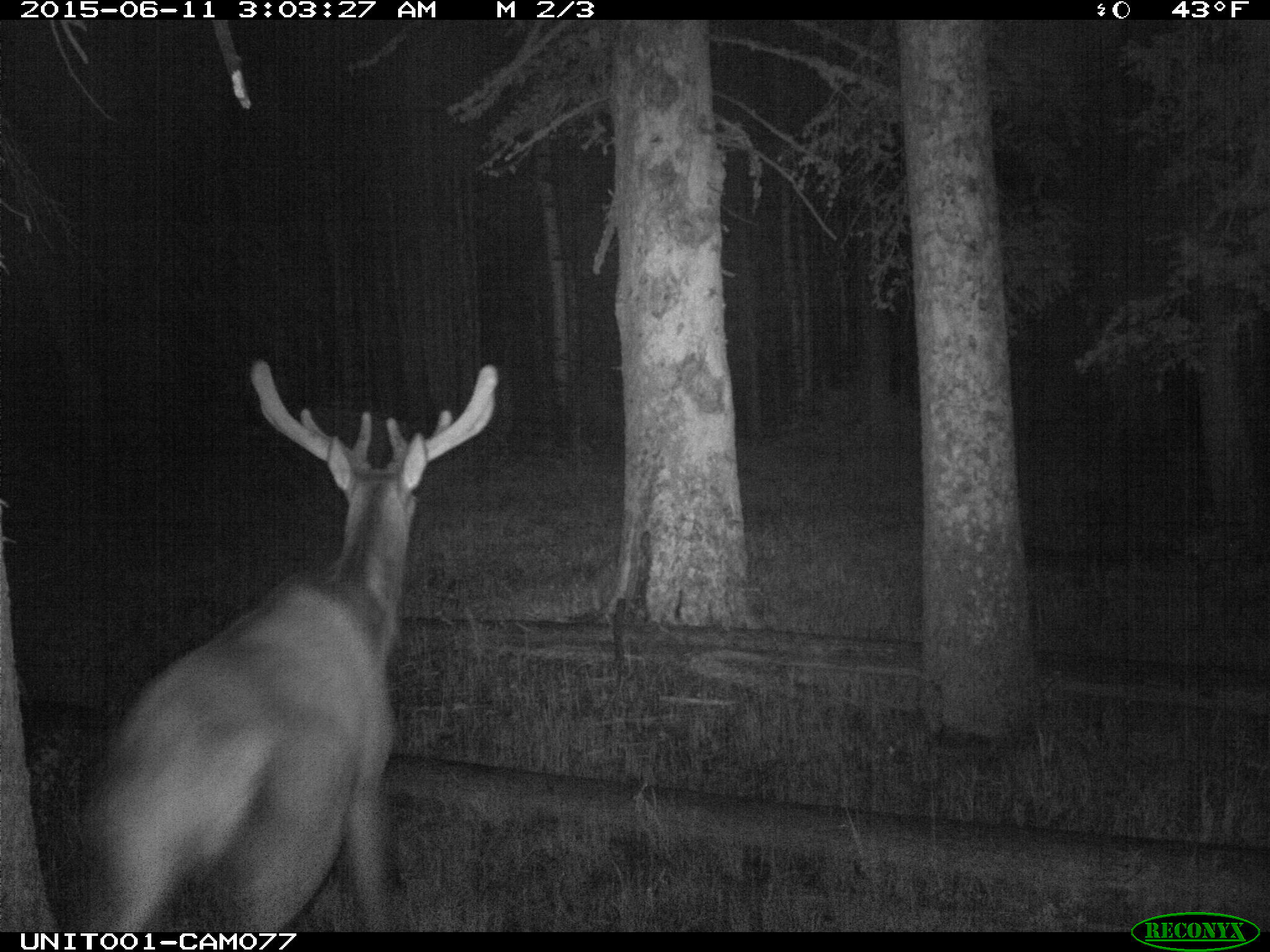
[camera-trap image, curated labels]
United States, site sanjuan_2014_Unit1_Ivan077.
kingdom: Animalia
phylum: Chordata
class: Mammalia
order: Artiodactyla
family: Cervidae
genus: Cervus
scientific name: Cervus elaphus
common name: red deer